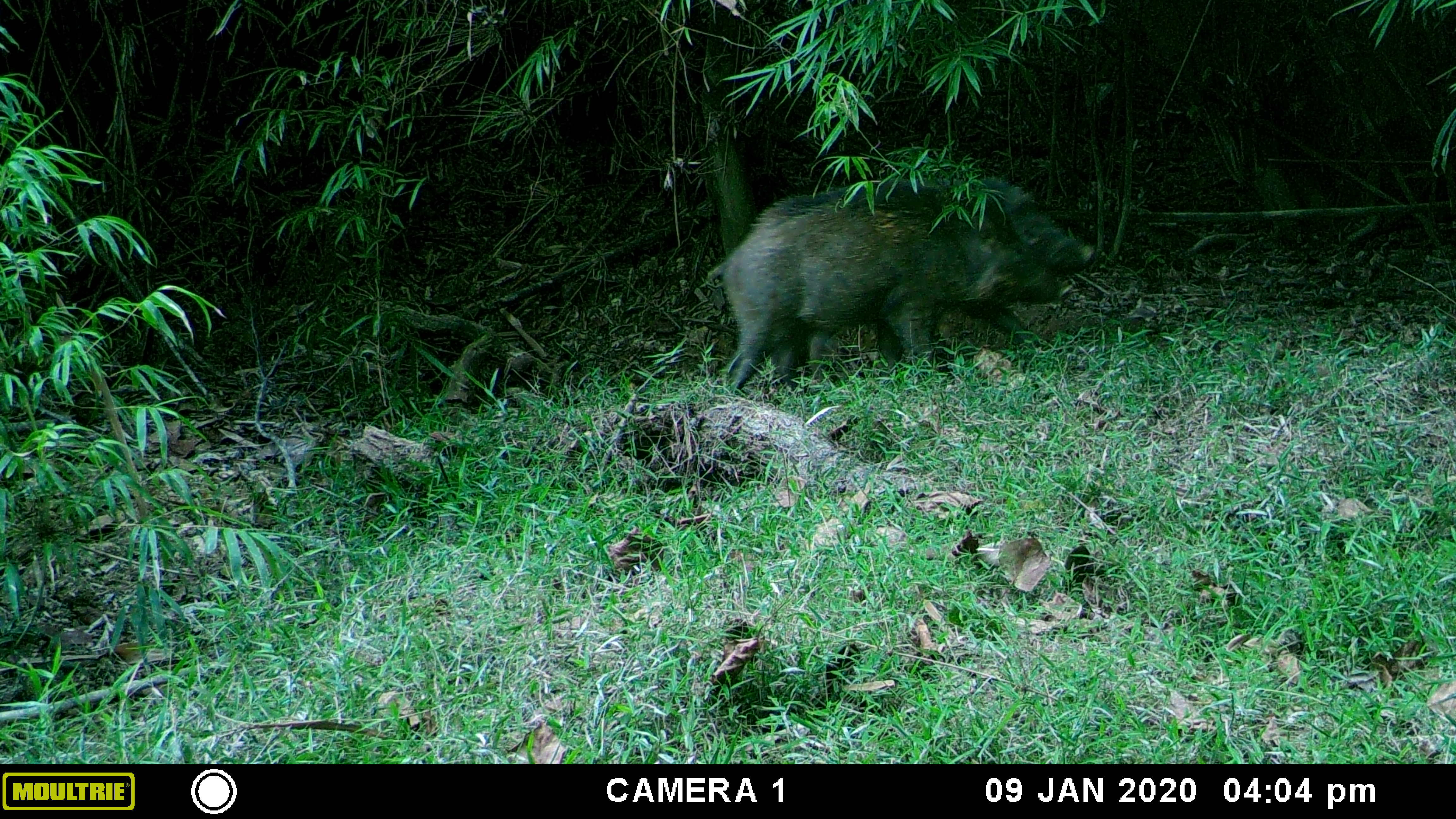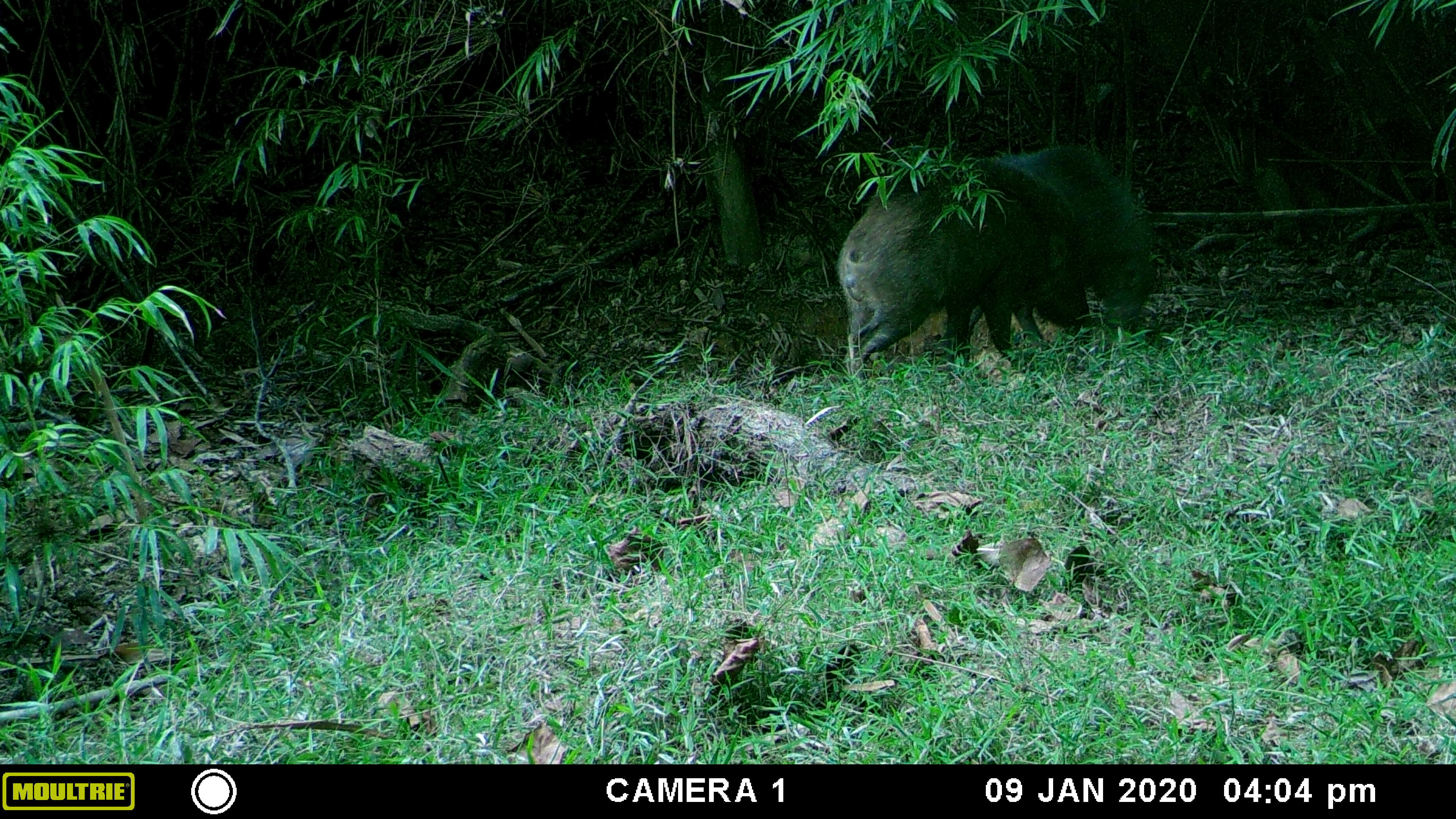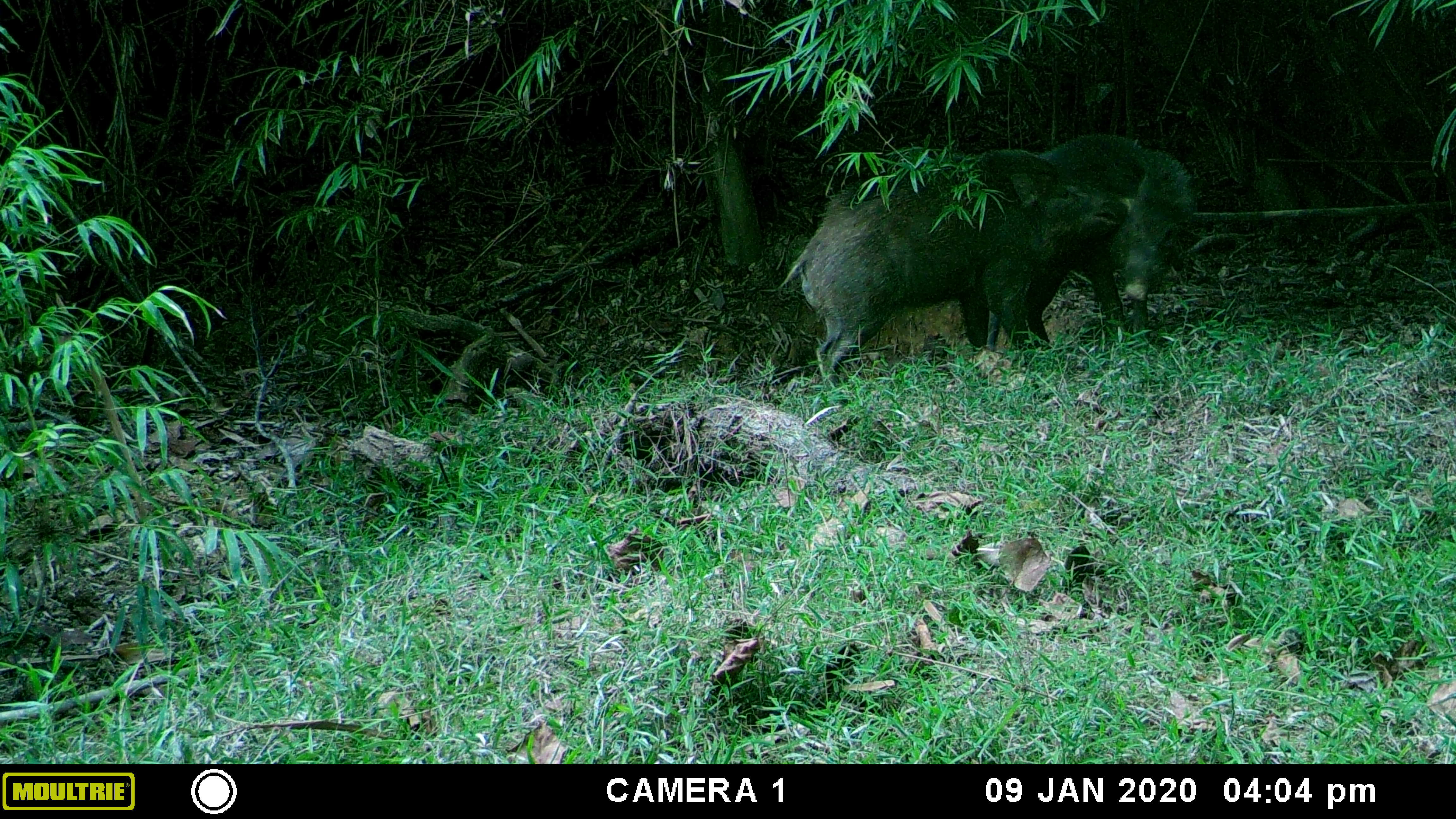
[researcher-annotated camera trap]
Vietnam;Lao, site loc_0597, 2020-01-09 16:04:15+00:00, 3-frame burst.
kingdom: Animalia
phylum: Chordata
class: Mammalia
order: Artiodactyla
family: Suidae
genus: Sus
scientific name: Sus scrofa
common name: eurasian wild pig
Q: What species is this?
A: Eurasian wild pig (Sus scrofa).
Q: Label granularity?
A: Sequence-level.